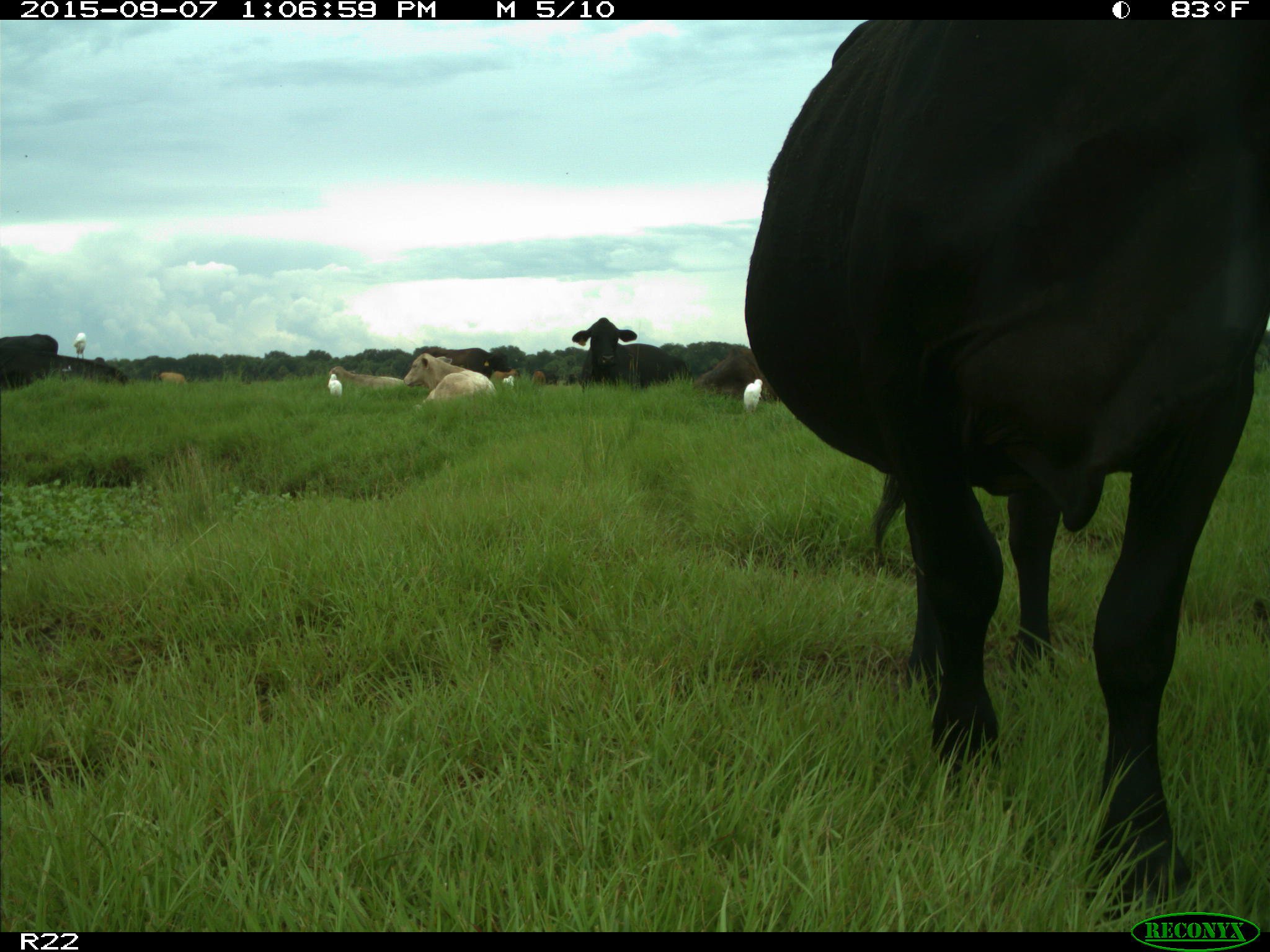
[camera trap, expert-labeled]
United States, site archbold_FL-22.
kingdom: Animalia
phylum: Chordata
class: Mammalia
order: Artiodactyla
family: Bovidae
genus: Bos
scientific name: Bos taurus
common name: domestic cow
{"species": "Bos taurus (domestic cow)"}